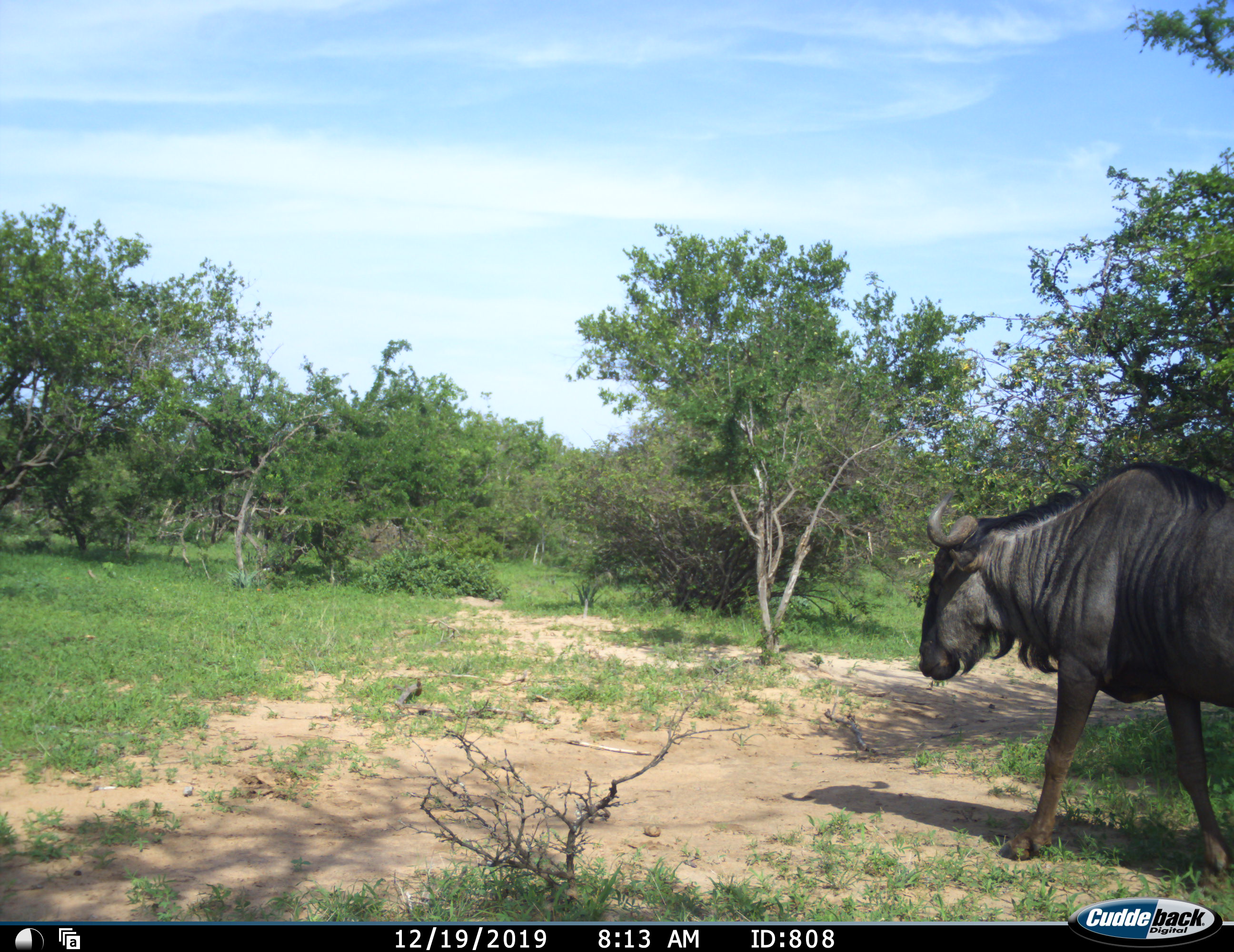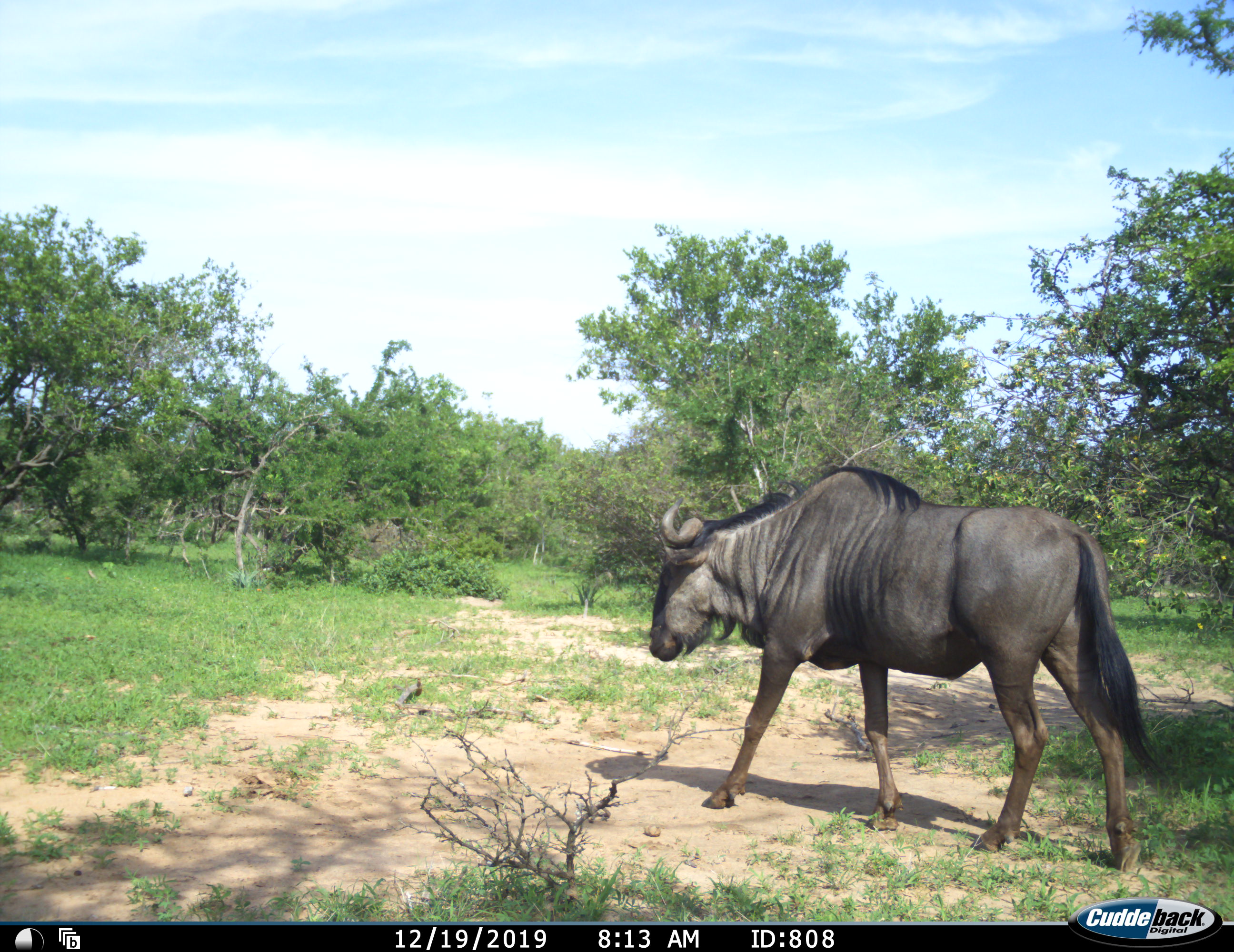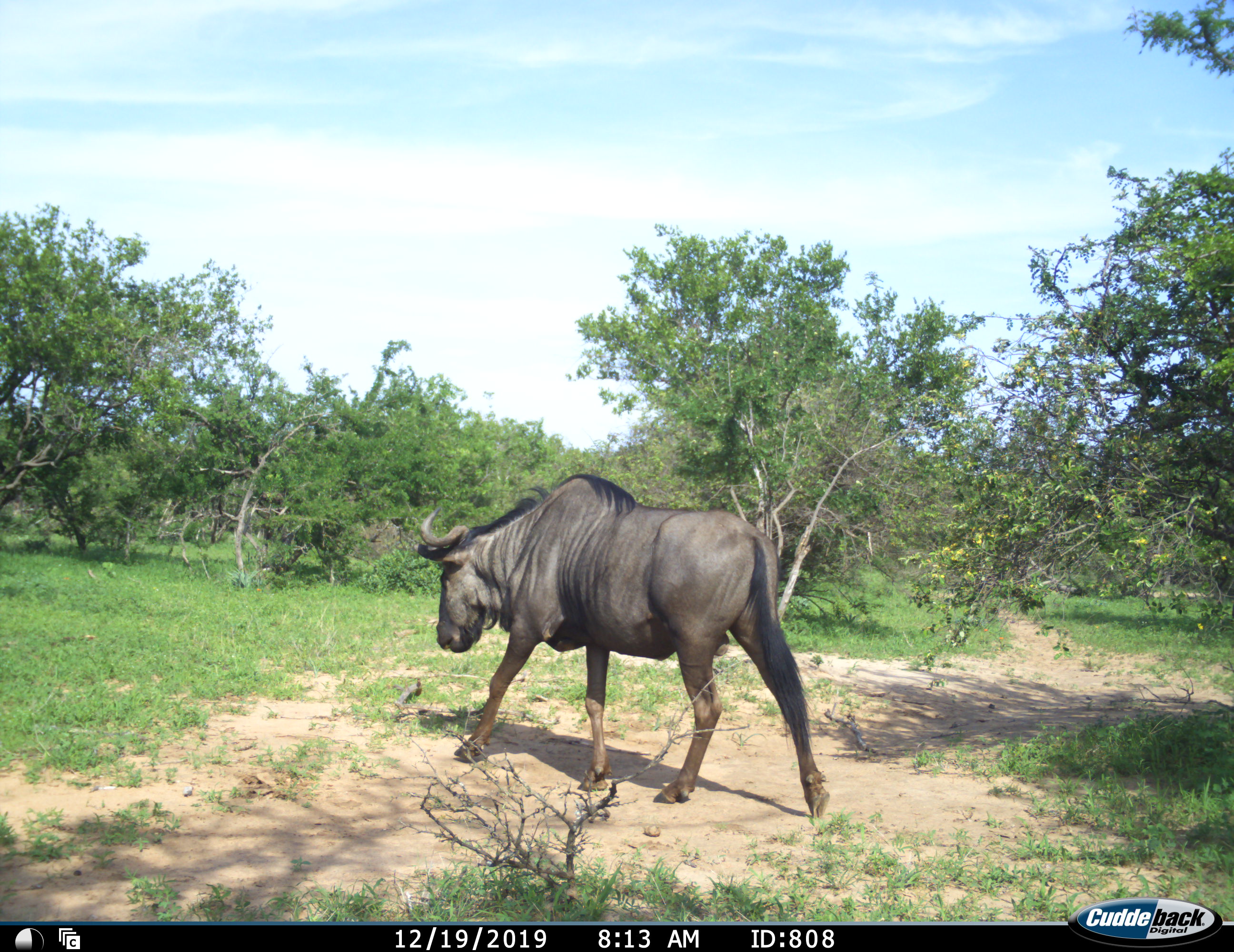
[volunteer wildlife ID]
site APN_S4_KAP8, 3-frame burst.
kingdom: Animalia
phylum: Chordata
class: Mammalia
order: Artiodactyla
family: Bovidae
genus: Connochaetes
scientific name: Connochaetes taurinus taurinus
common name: blue wildebeest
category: wildebeestblue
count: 1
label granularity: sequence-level